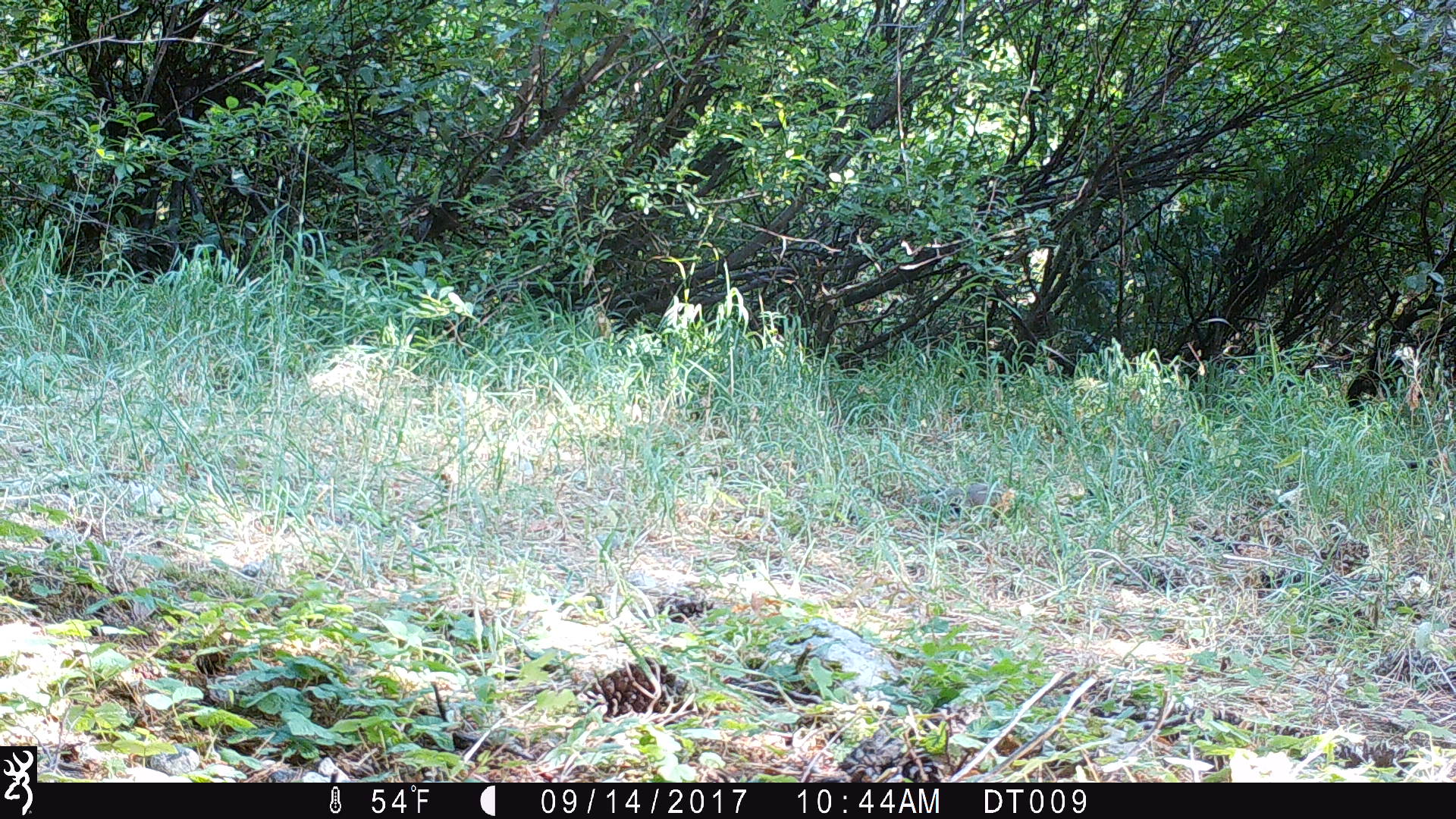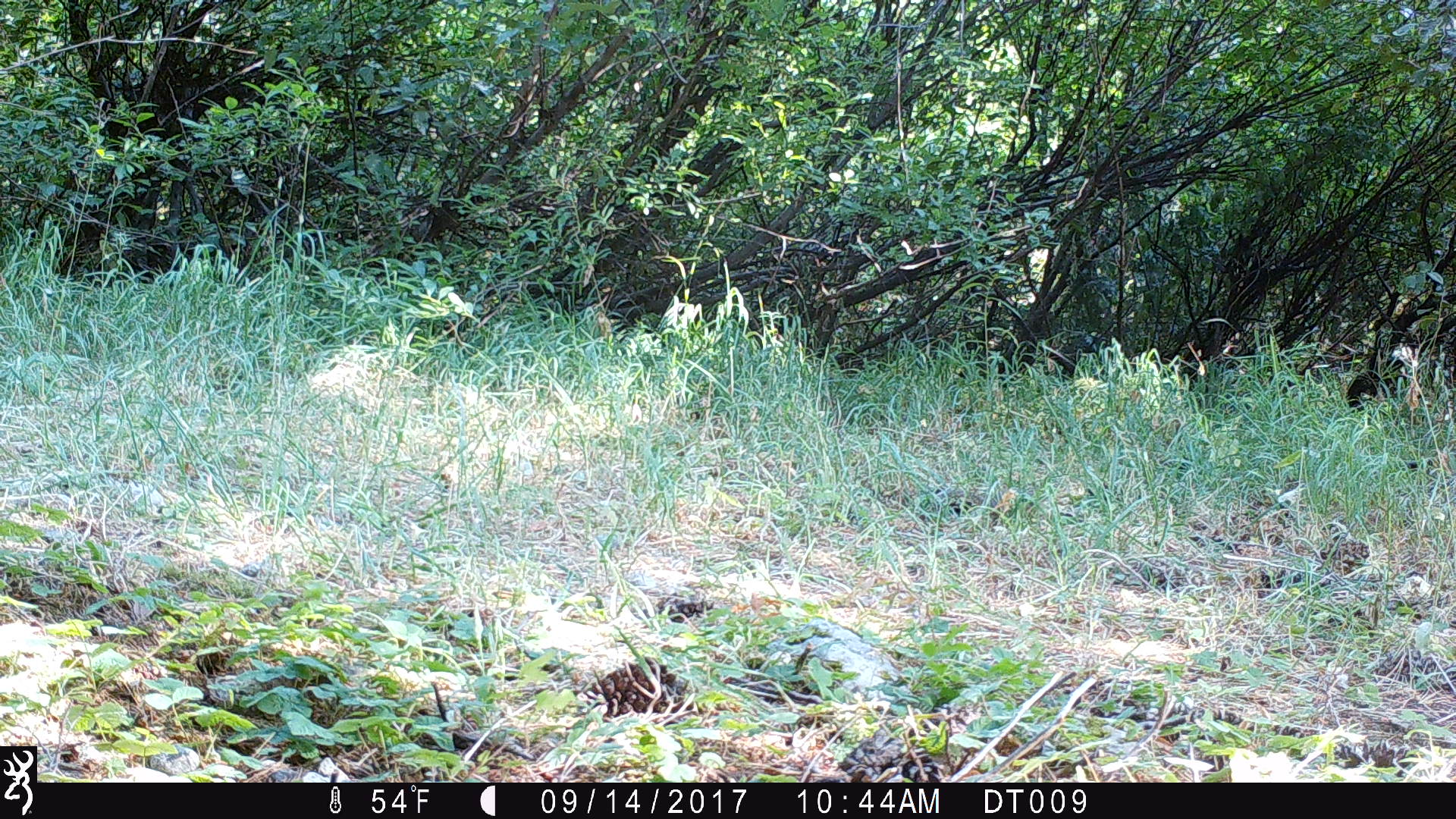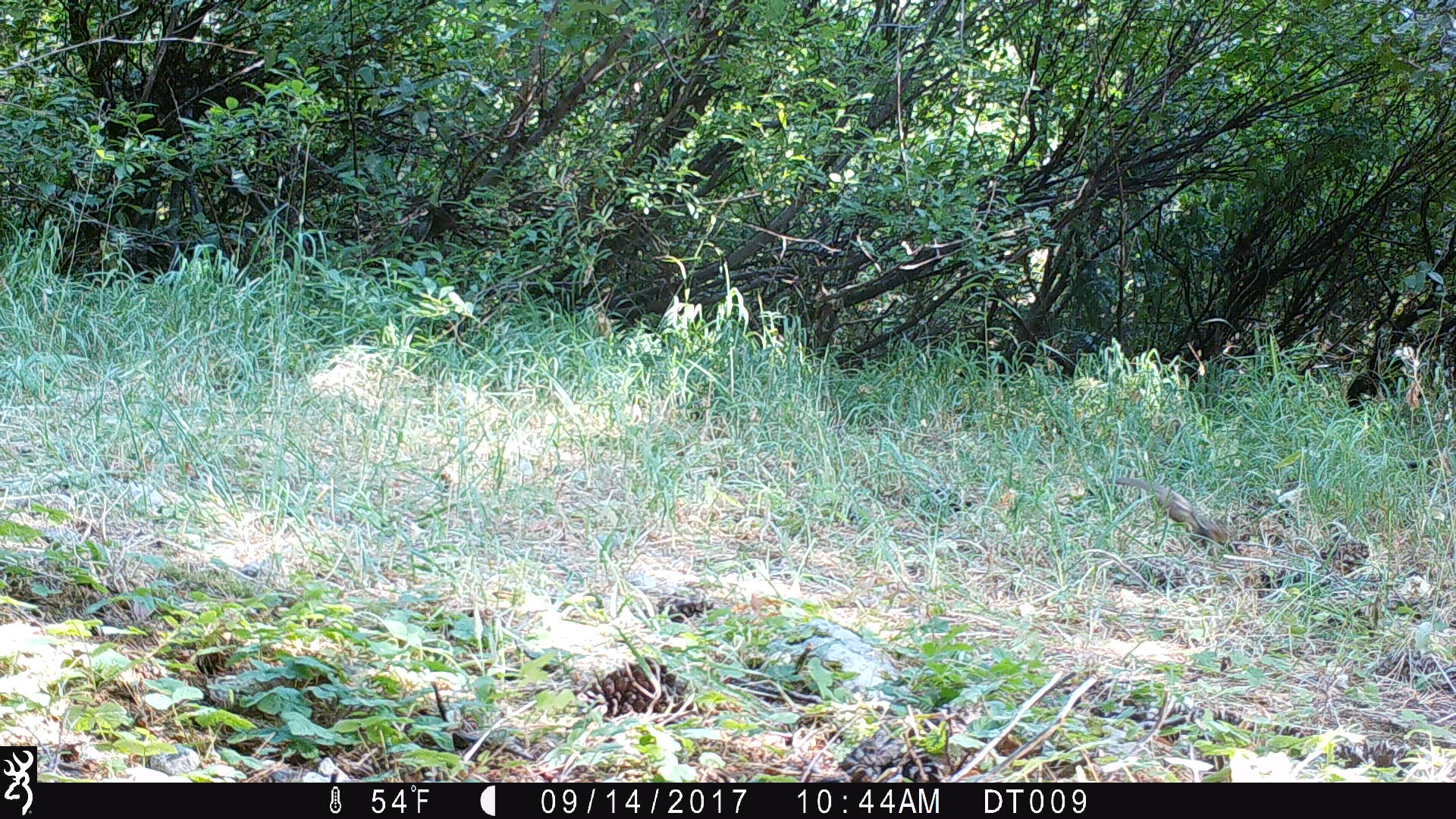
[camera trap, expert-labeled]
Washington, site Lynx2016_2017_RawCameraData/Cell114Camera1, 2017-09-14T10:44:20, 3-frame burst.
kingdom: Animalia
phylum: Chordata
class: Mammalia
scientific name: Mammalia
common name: small mammal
Small mammal (Mammalia). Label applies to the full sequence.